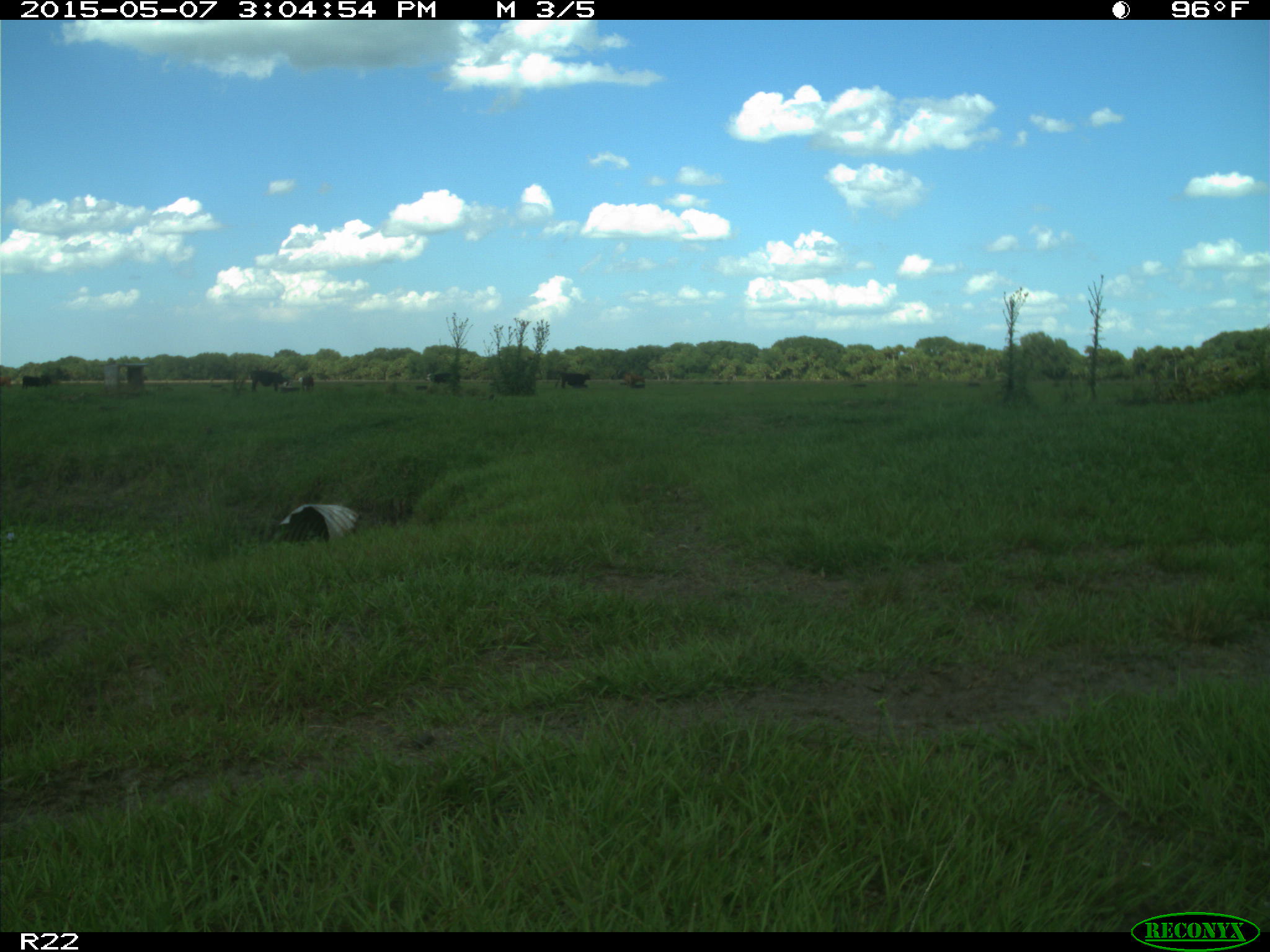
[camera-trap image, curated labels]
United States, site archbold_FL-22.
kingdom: Animalia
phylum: Chordata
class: Mammalia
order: Artiodactyla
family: Bovidae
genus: Bos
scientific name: Bos taurus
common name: domestic cow